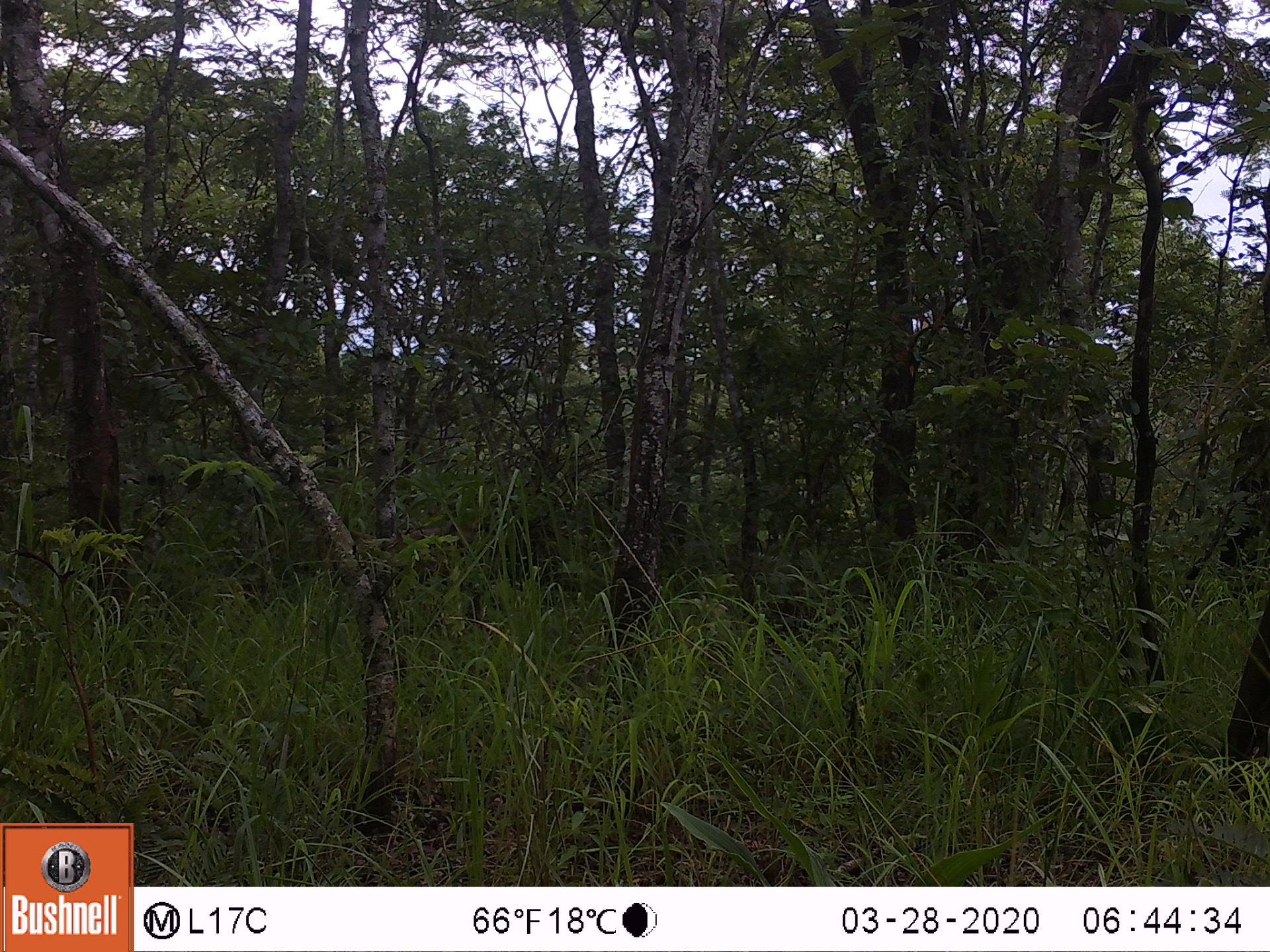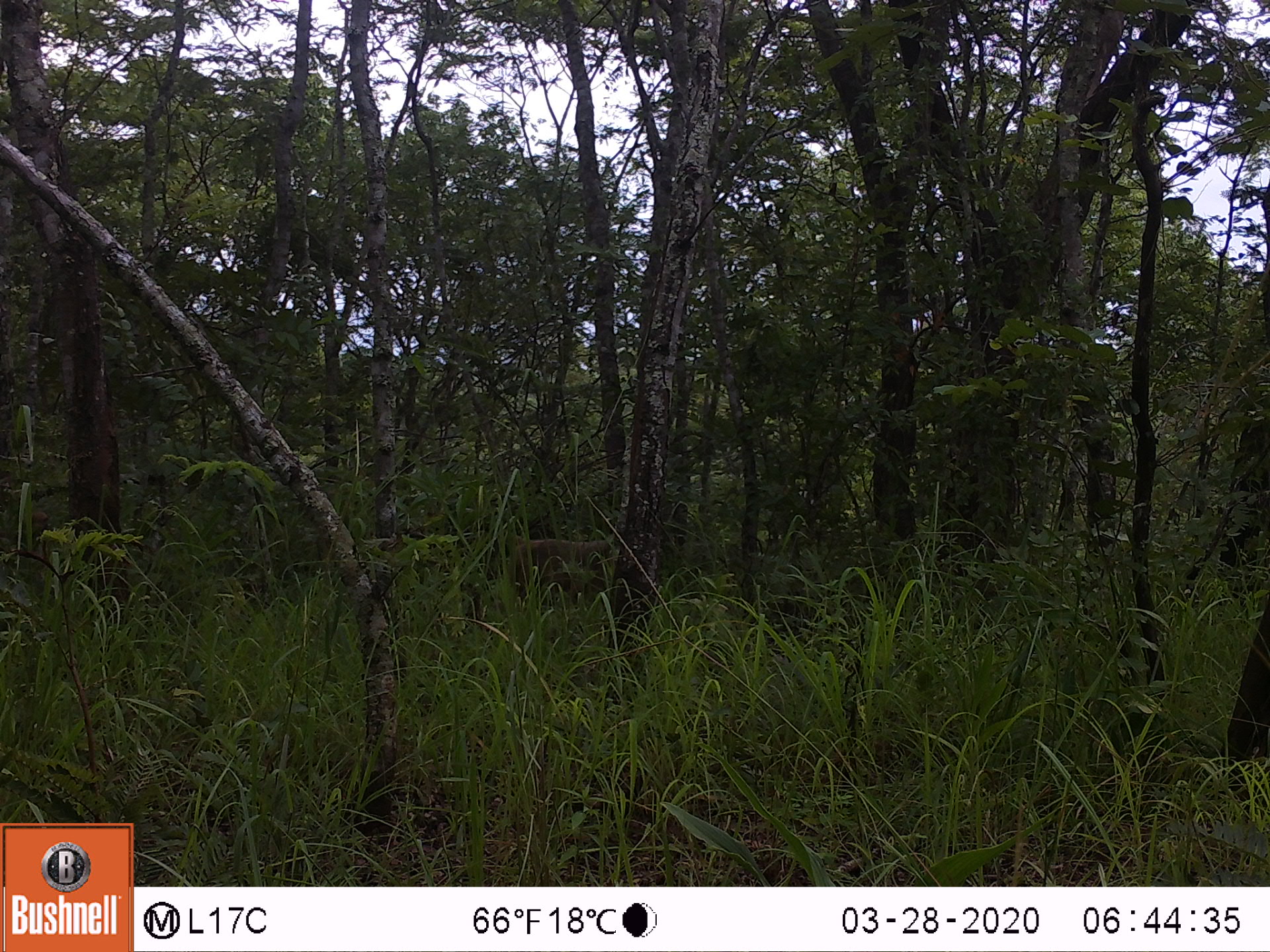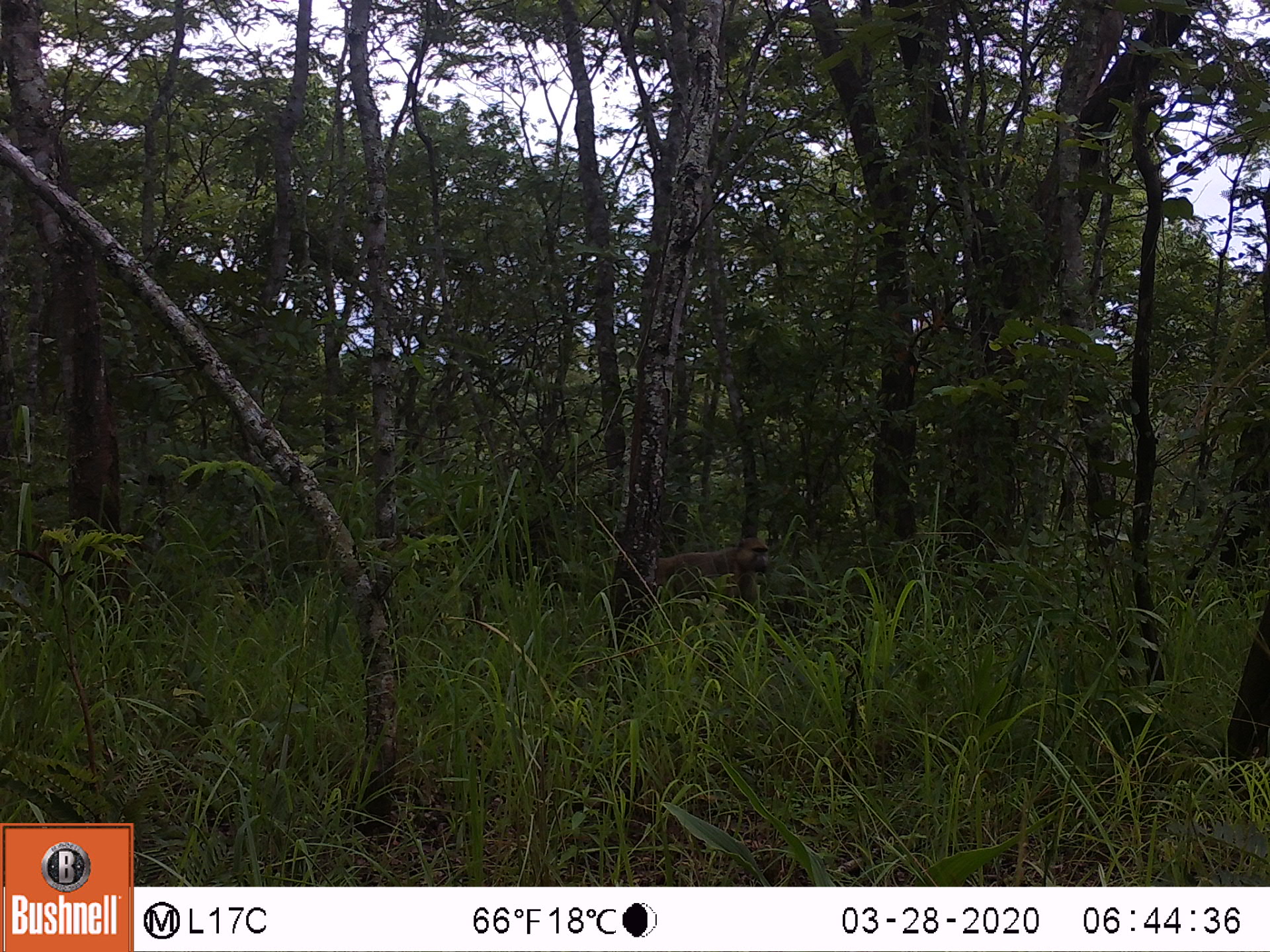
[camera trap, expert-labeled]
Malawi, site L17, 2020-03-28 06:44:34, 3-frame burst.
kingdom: Animalia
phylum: Chordata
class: Mammalia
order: Primates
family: Cercopithecidae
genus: Papio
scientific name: Papio cynocephalus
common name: yellow baboon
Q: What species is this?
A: Yellow baboon (Papio cynocephalus).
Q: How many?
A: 1.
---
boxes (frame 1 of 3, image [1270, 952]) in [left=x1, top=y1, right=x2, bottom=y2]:
yellow baboon: [left=345, top=514, right=478, bottom=579]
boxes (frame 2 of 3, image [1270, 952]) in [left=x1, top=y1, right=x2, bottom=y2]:
yellow baboon: [left=482, top=532, right=618, bottom=618]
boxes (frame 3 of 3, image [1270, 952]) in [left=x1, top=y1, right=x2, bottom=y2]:
yellow baboon: [left=652, top=535, right=772, bottom=623]